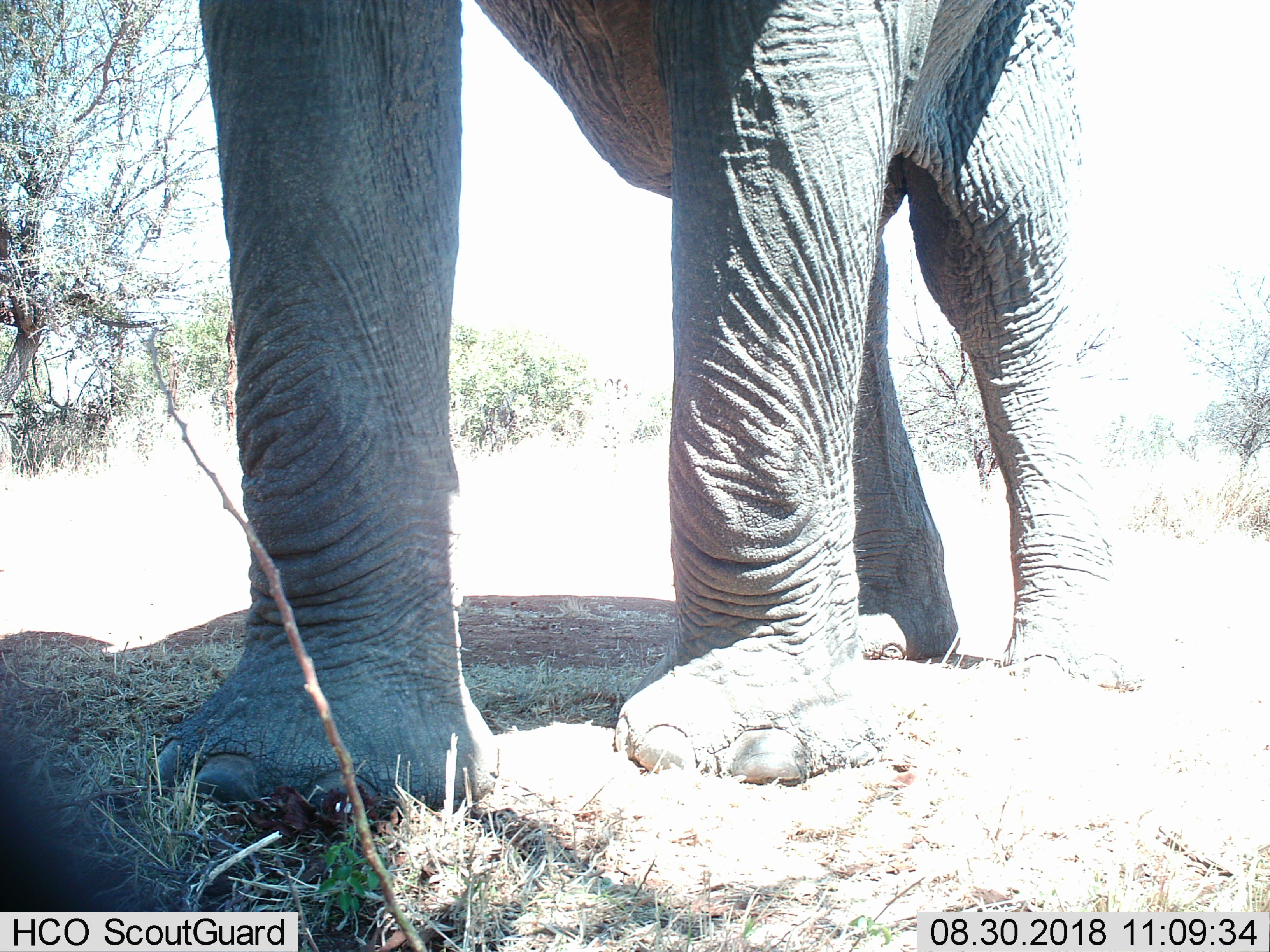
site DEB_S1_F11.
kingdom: Animalia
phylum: Chordata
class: Mammalia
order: Proboscidea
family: Elephantidae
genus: Loxodonta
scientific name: Loxodonta africana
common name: african bush elephant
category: elephant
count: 1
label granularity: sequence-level